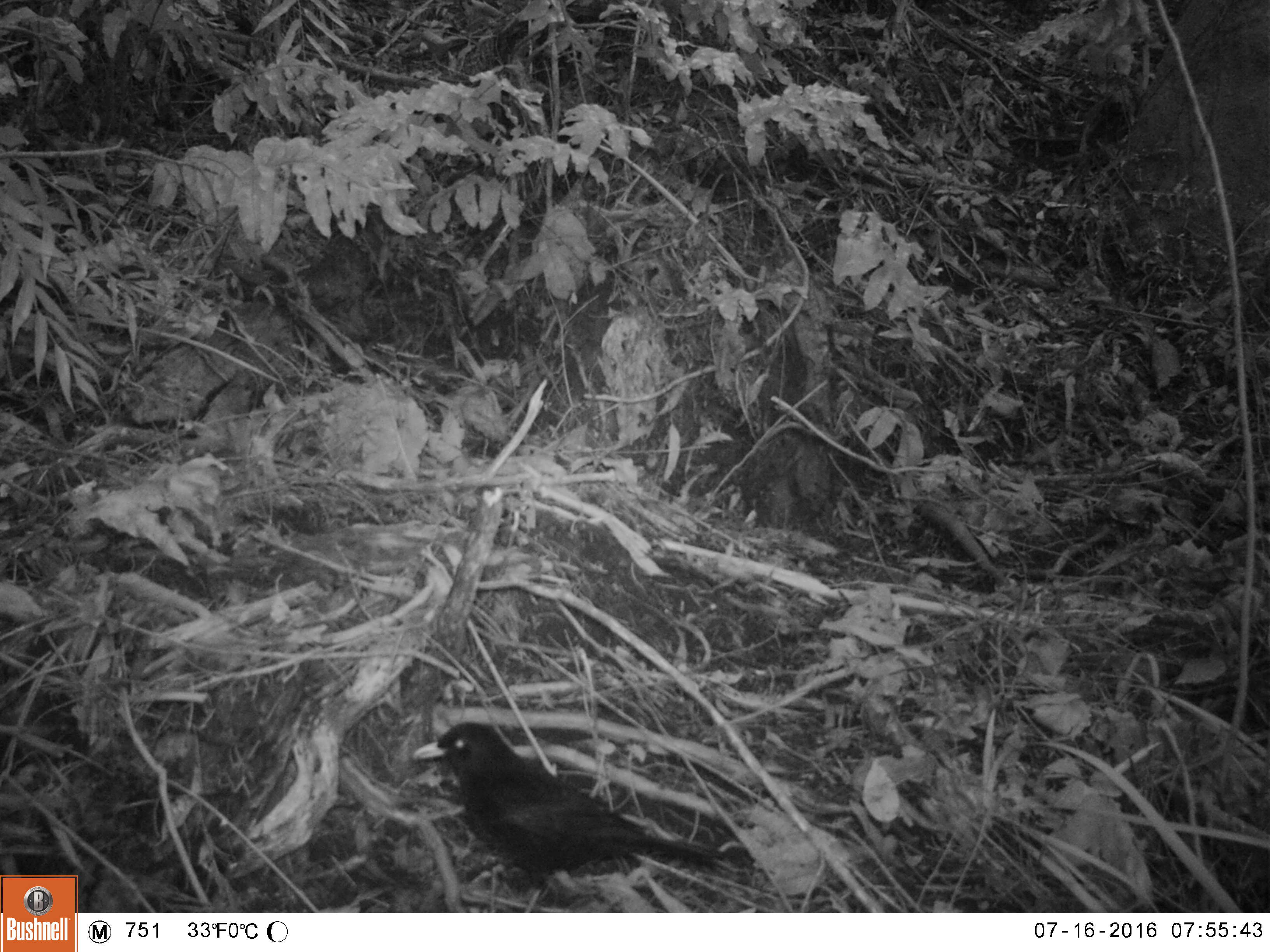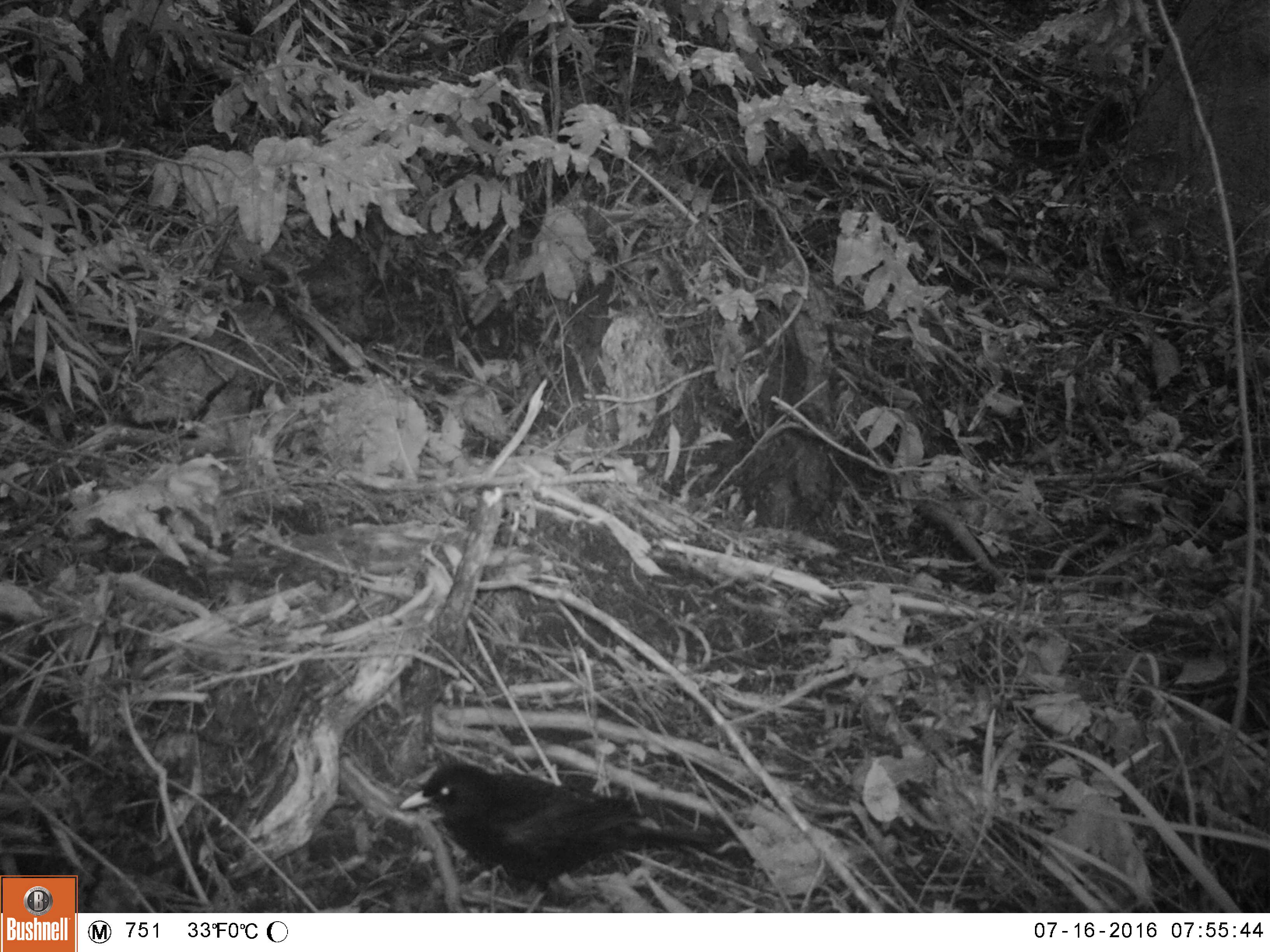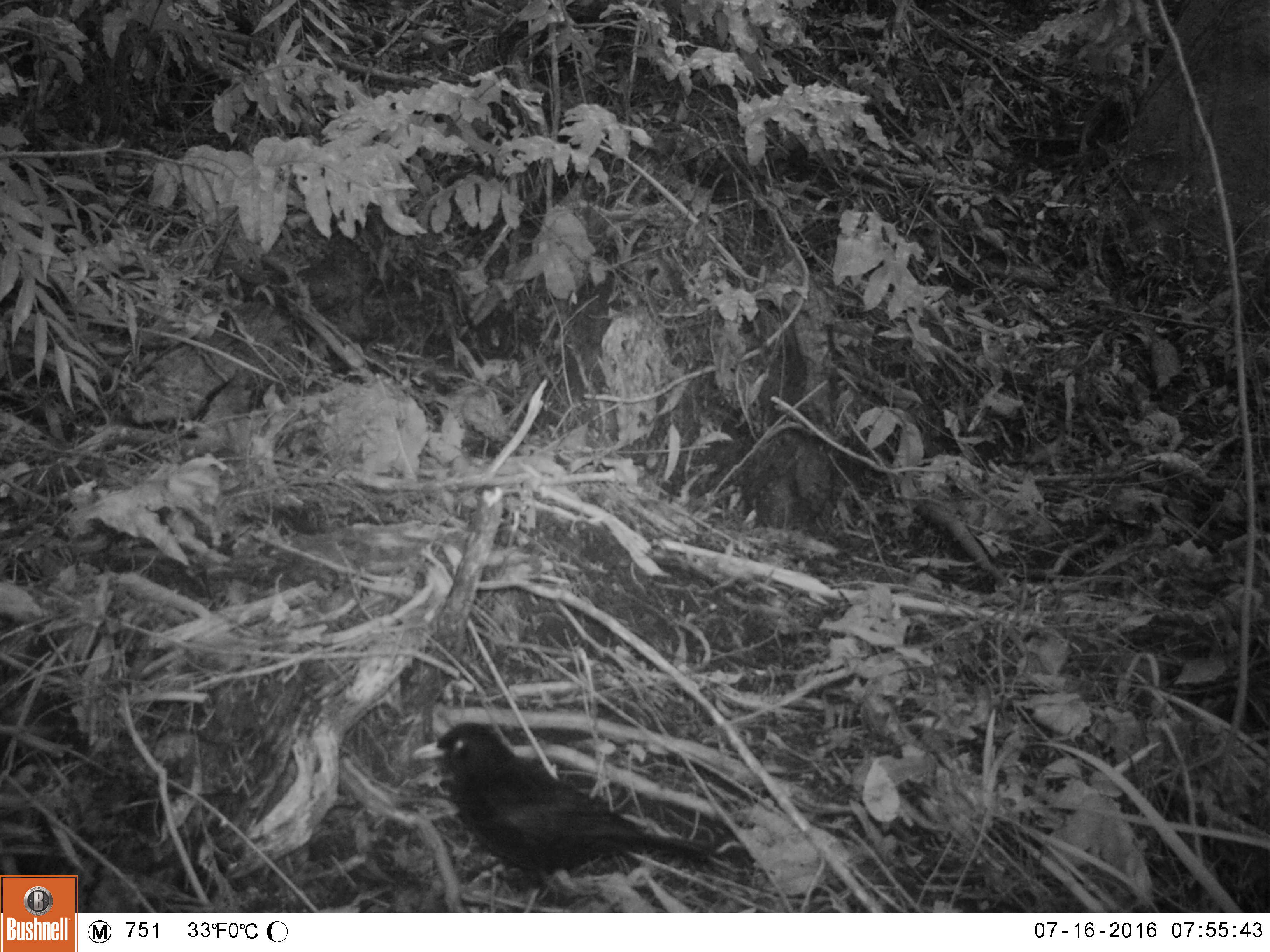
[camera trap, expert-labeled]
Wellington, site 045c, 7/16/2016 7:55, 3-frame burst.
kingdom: Animalia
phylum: Chordata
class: Aves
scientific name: Aves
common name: bird